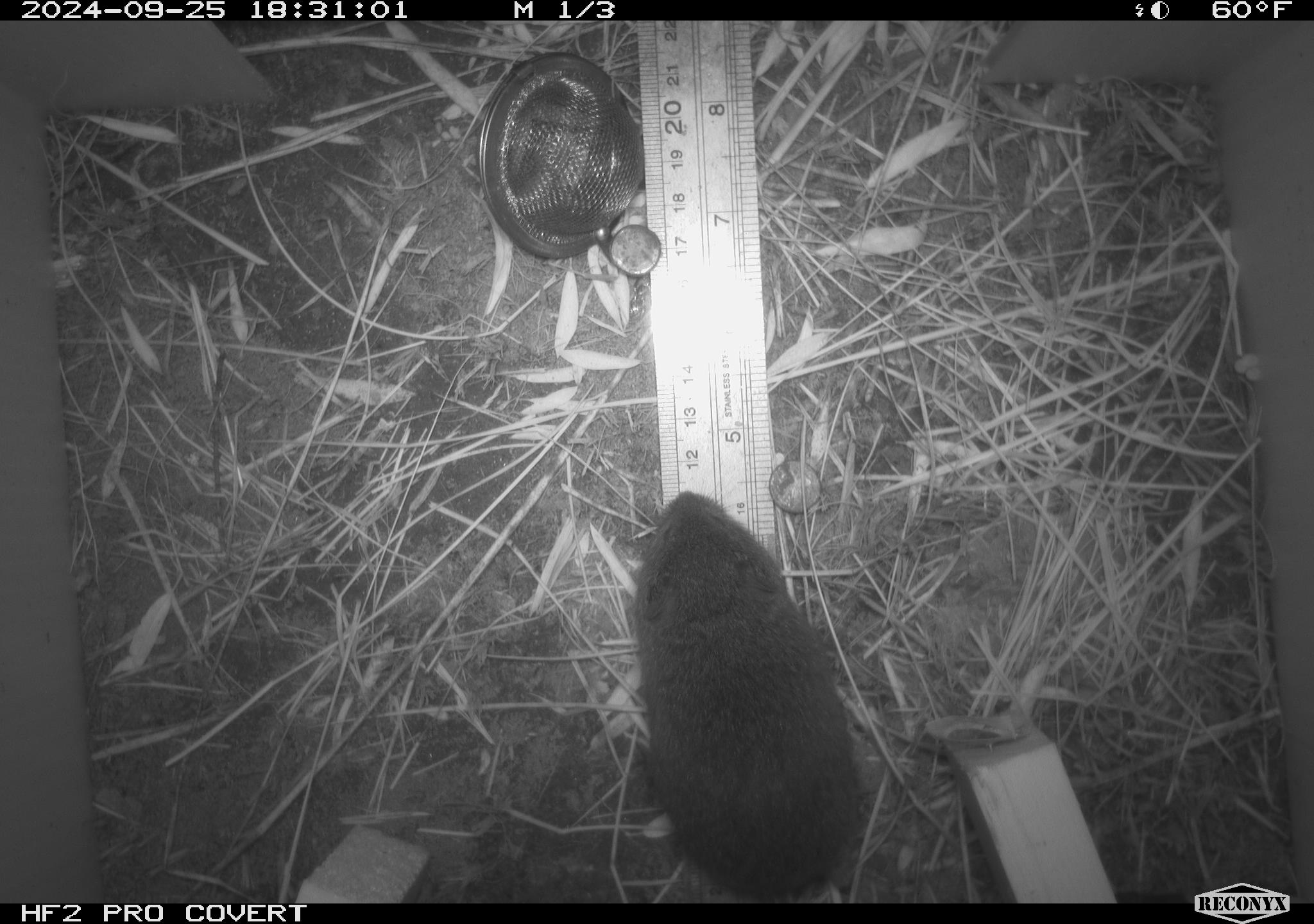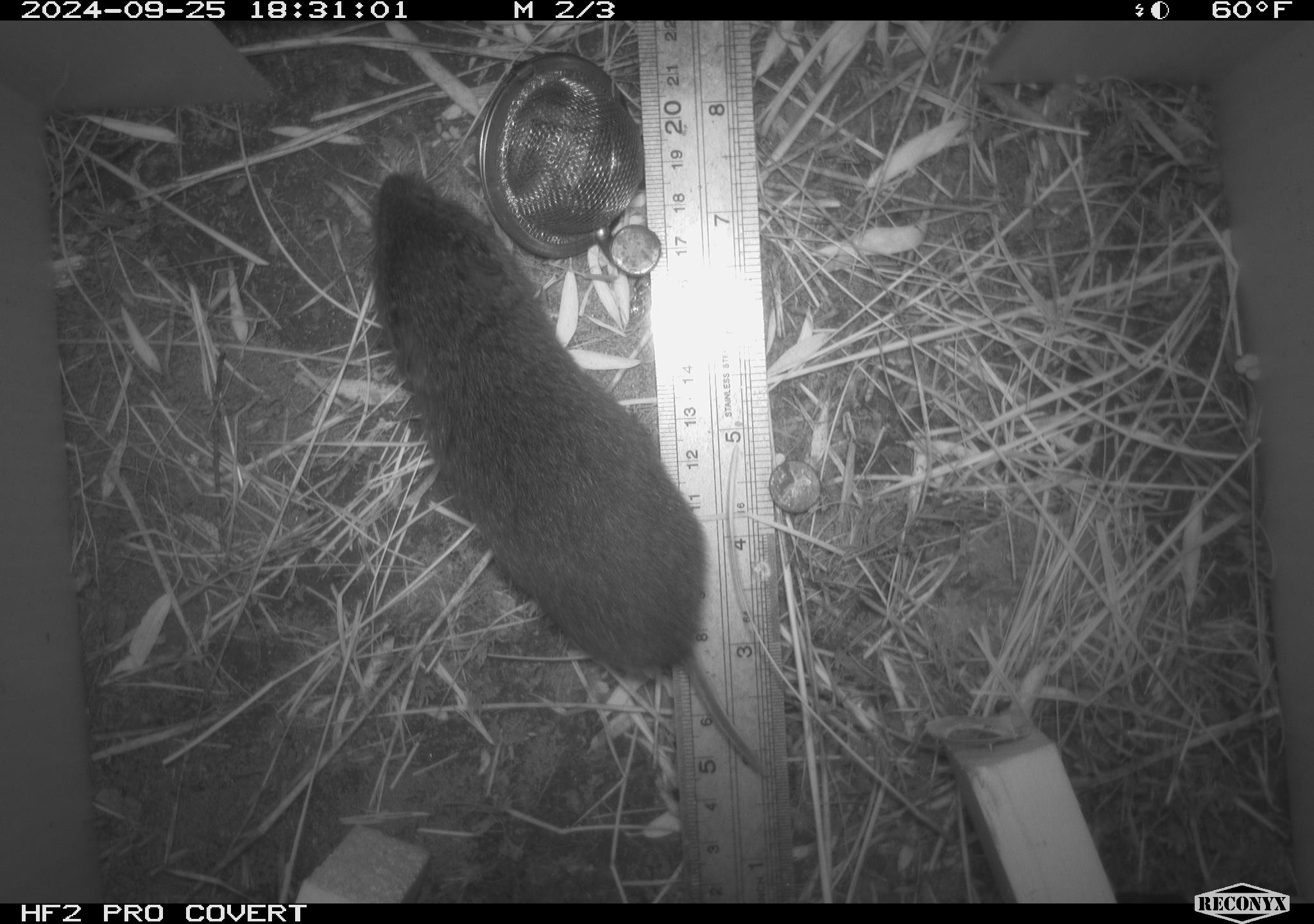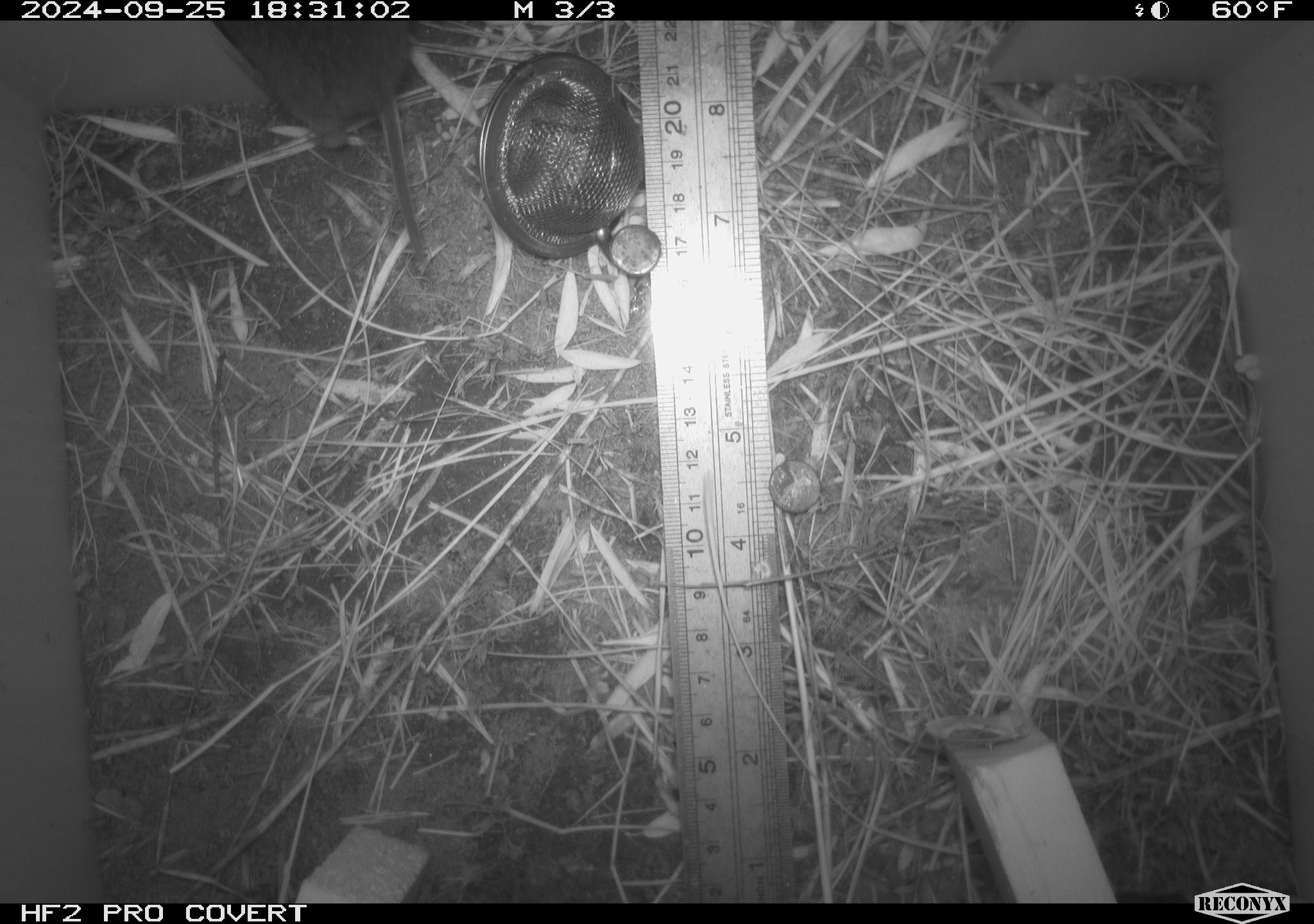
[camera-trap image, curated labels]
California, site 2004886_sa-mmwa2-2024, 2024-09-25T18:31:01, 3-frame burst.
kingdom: Animalia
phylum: Chordata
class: Mammalia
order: Rodentia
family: Cricetidae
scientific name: Arvicolinae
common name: voles, lemmings, and muskrats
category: arvicolinae subfamily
Arvicolinae subfamily (voles, lemmings, and muskrats) (Arvicolinae).